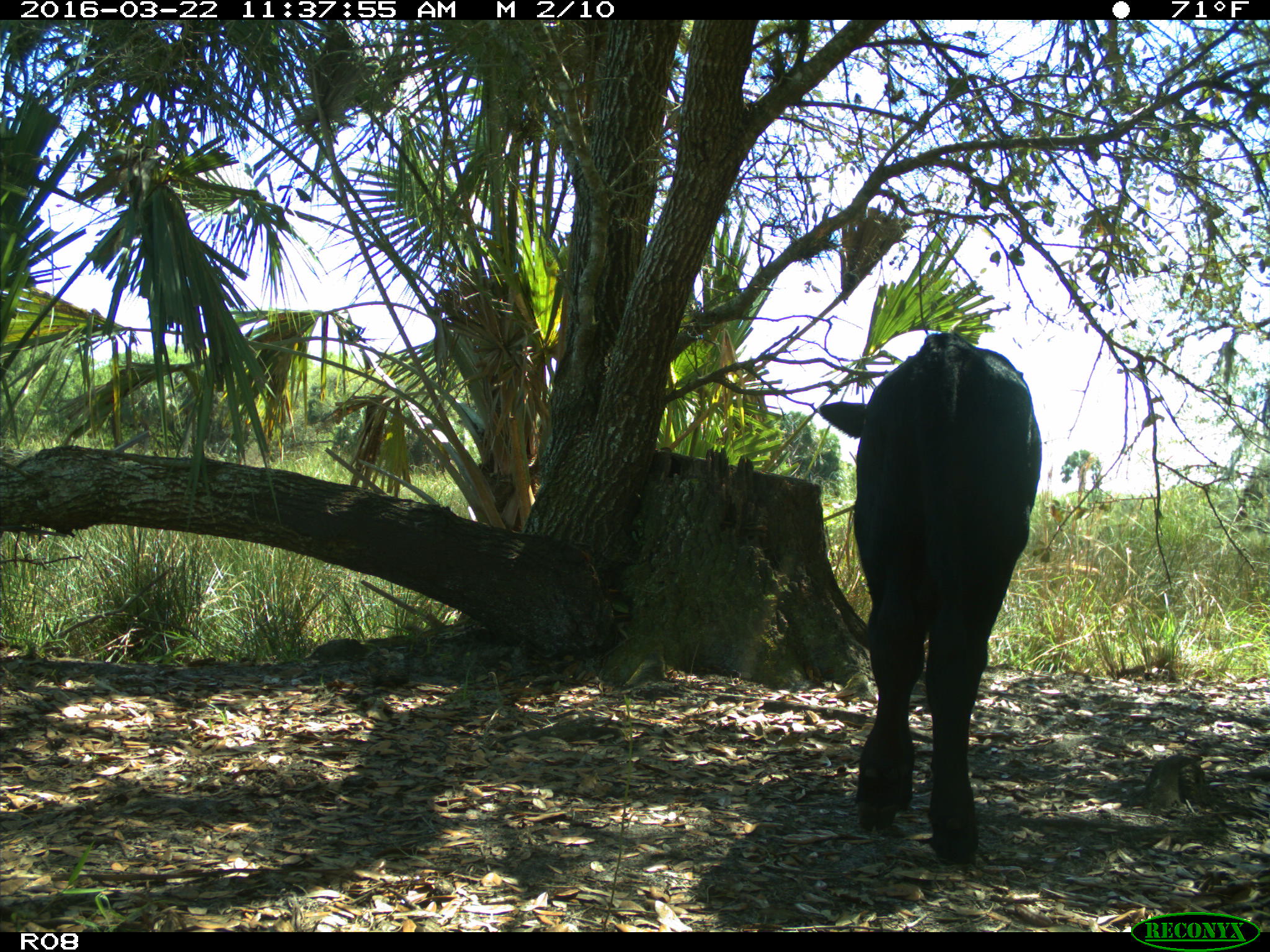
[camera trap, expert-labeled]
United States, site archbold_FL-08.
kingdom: Animalia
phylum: Chordata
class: Mammalia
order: Artiodactyla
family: Bovidae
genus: Bos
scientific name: Bos taurus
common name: domestic cow